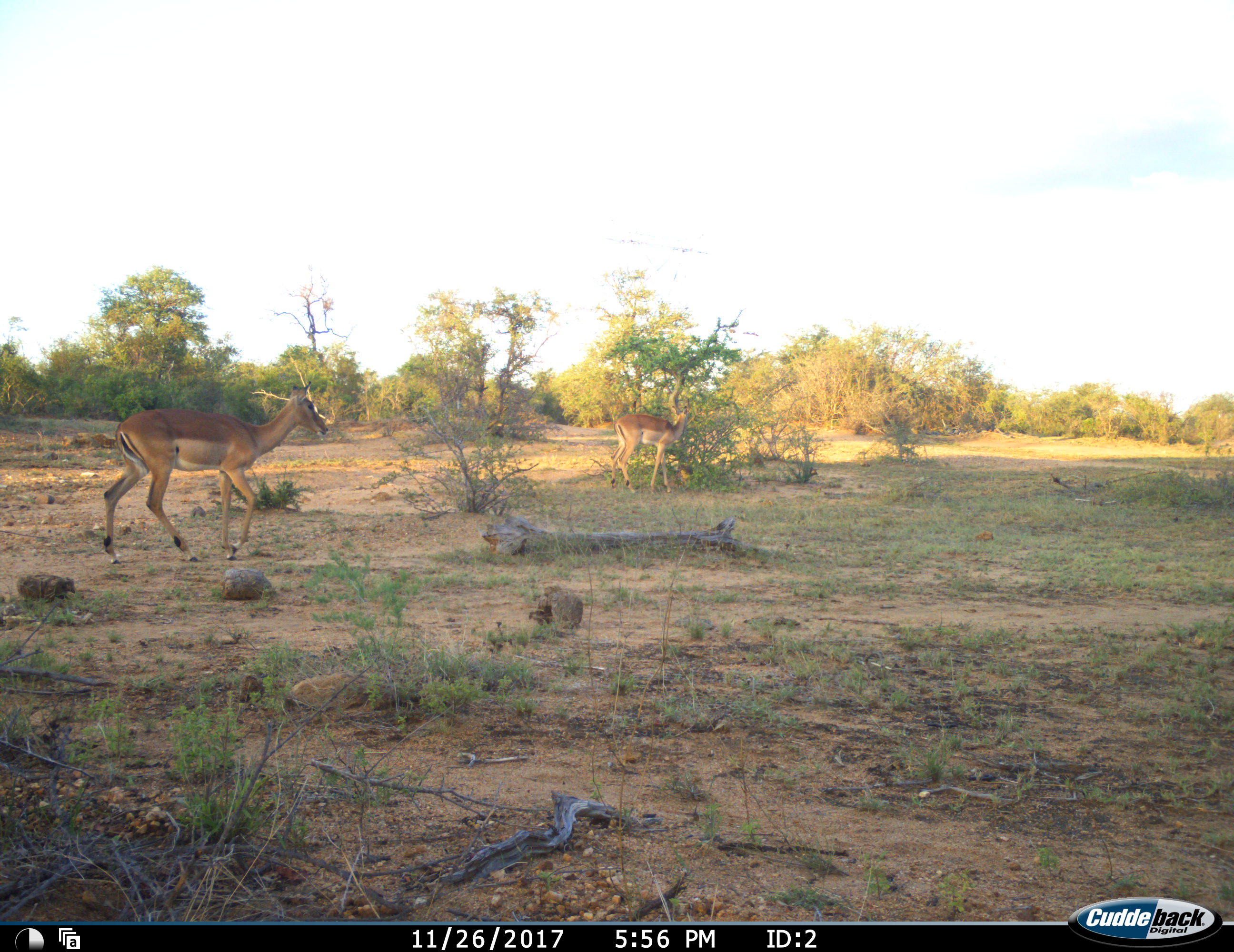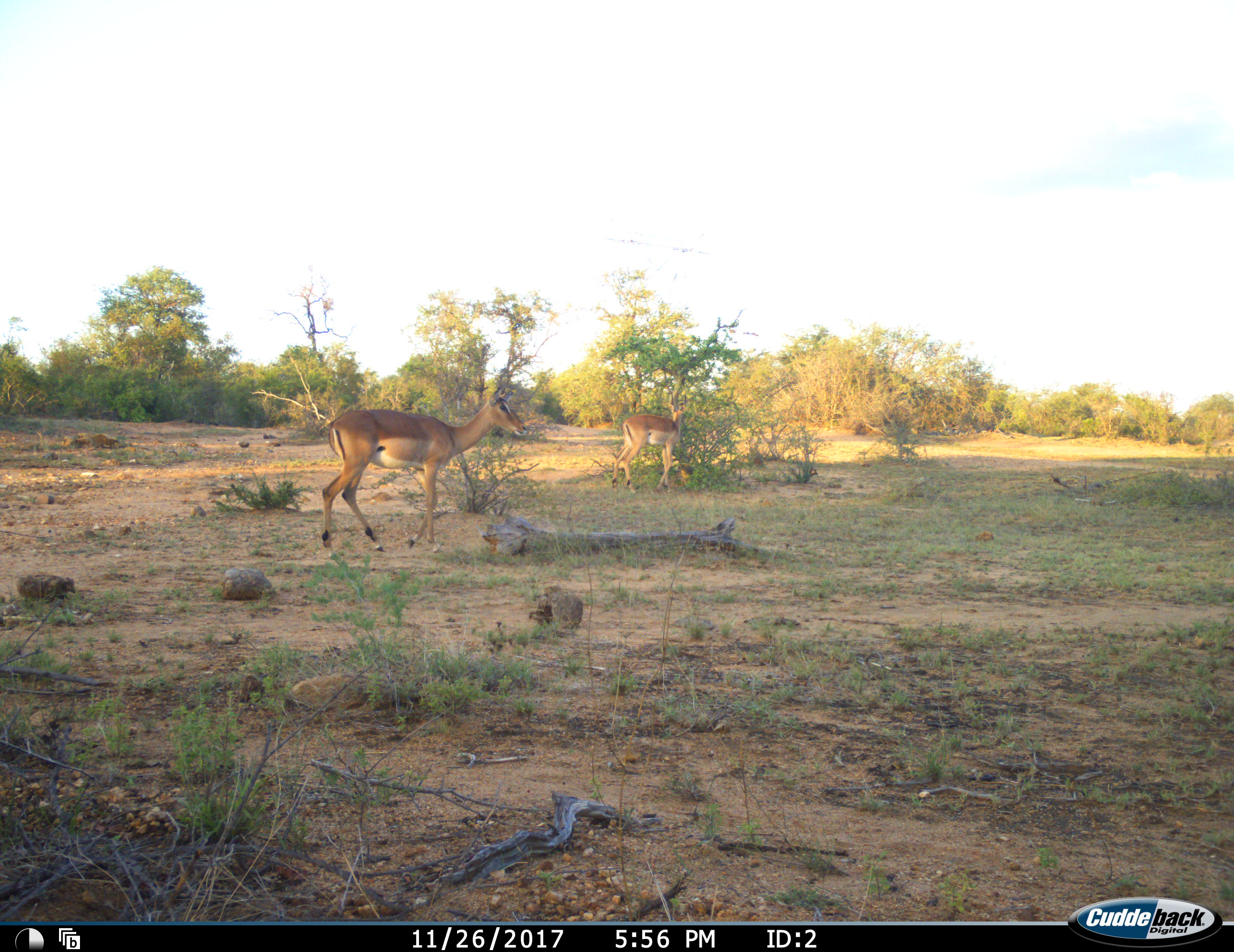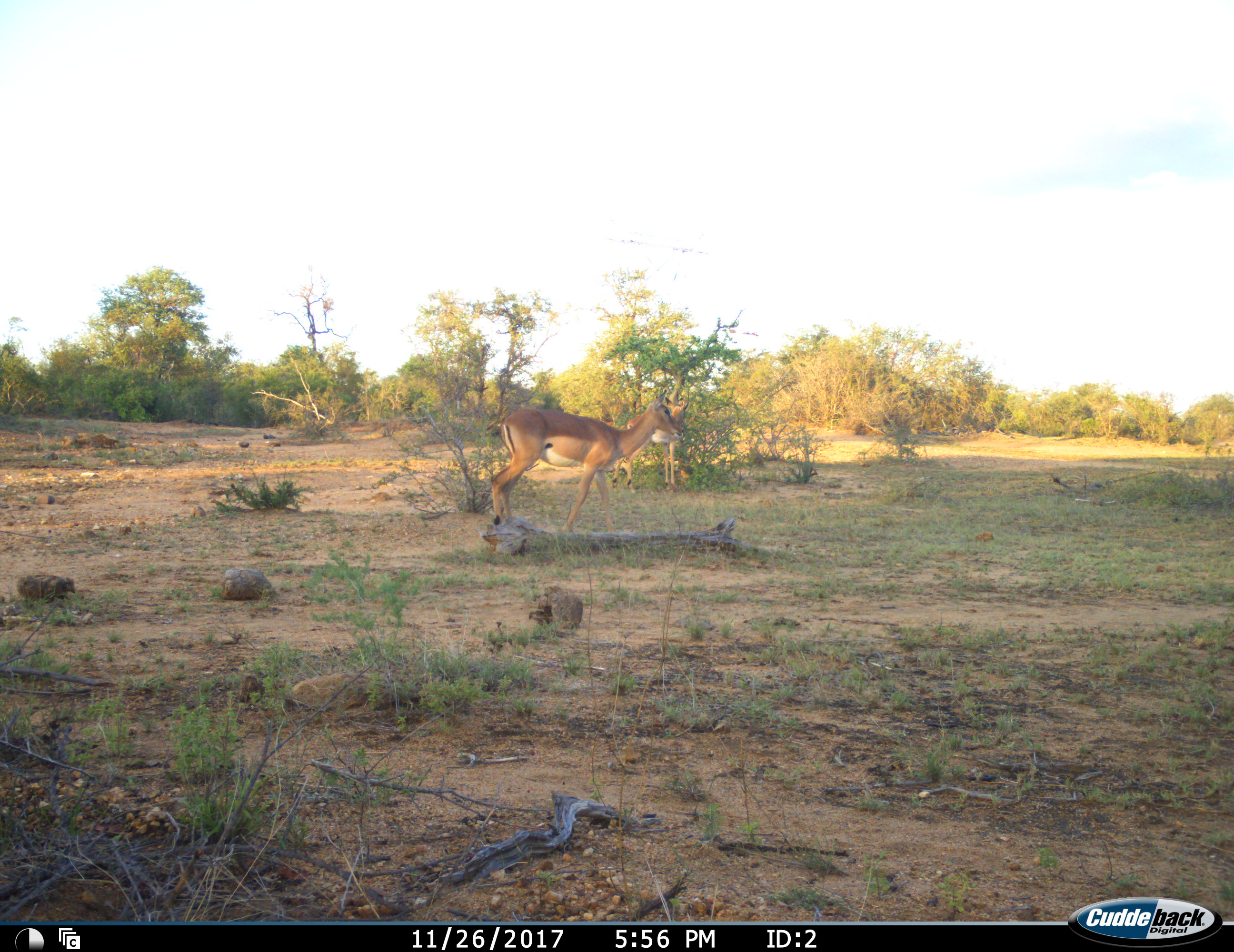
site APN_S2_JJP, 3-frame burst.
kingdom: Animalia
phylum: Chordata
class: Mammalia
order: Artiodactyla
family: Bovidae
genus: Aepyceros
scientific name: Aepyceros melampus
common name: impala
Impala (Aepyceros melampus), count 2. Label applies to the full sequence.